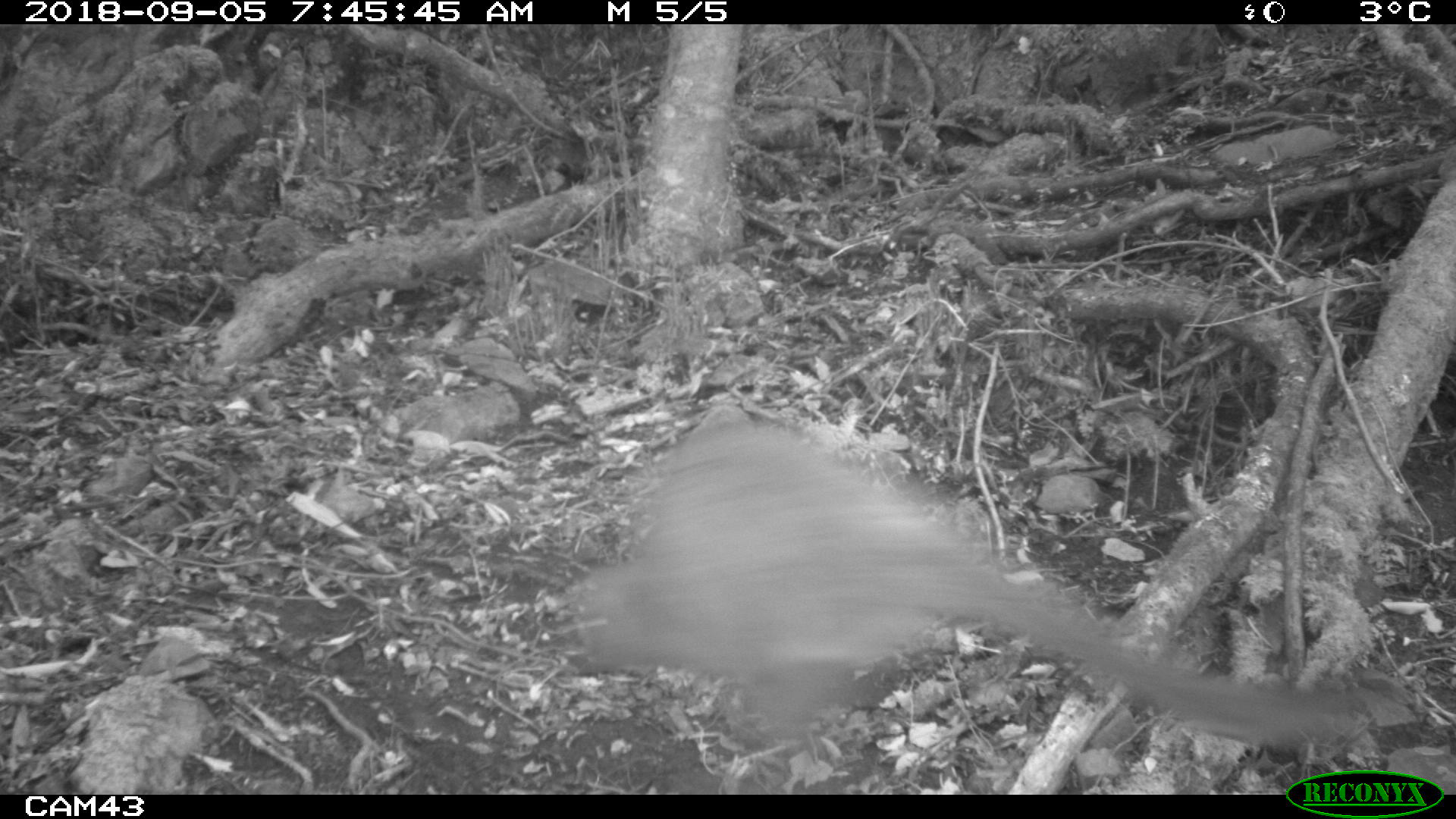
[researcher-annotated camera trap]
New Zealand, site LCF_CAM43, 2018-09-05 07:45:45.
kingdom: Animalia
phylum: Chordata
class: Mammalia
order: Diprotodontia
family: Macropodidae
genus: Notamacropus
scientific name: Notamacropus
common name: wallaby